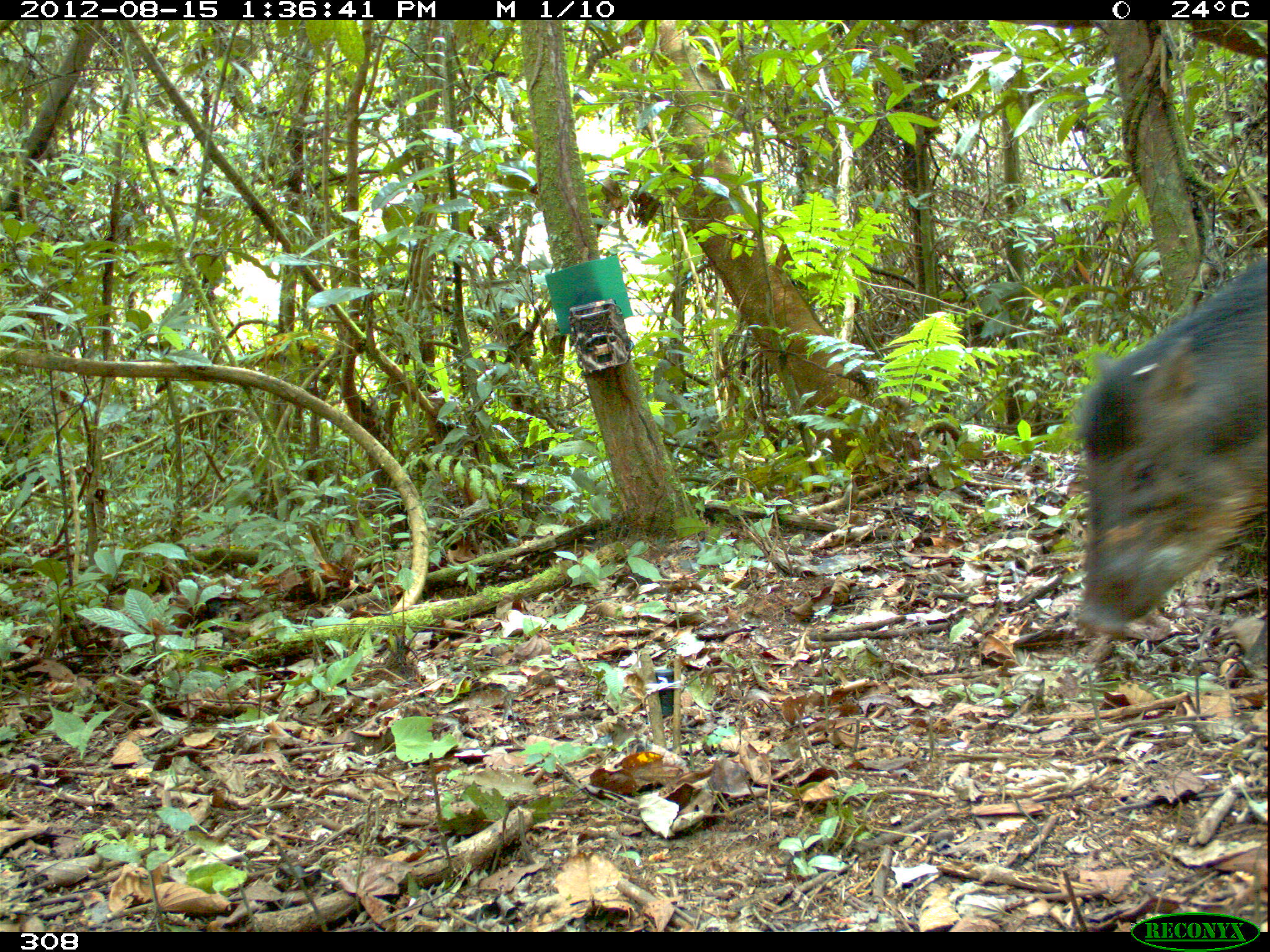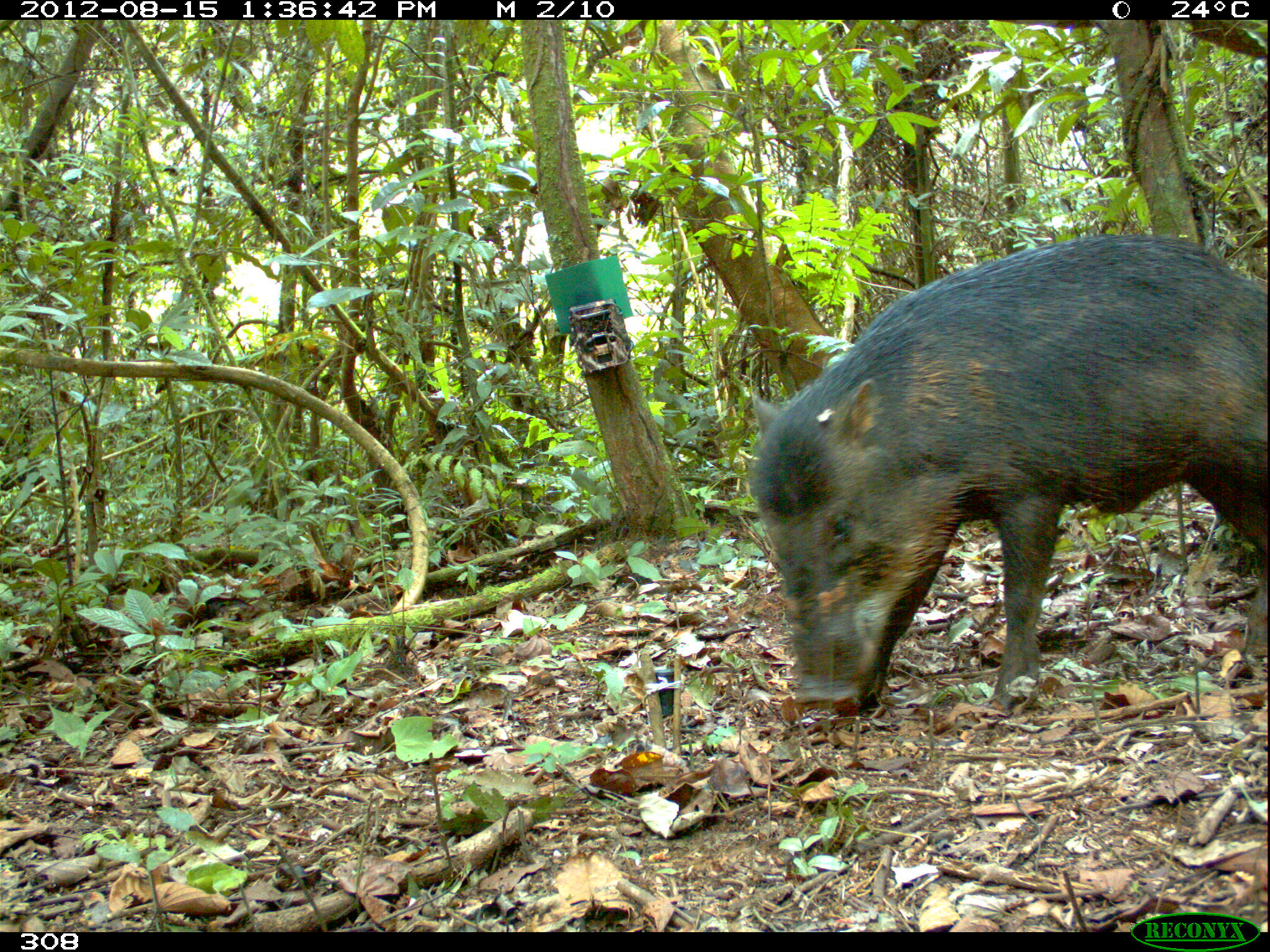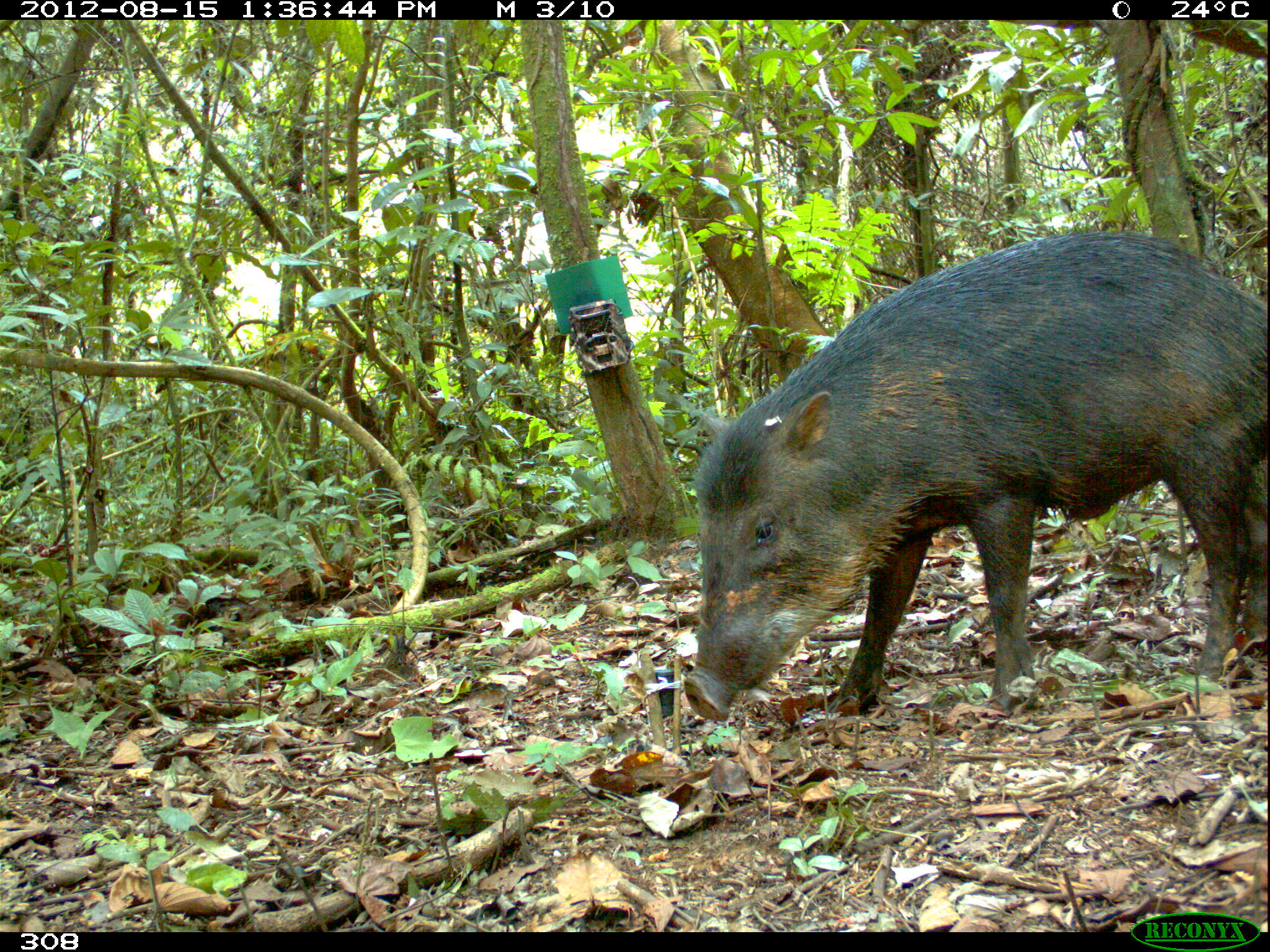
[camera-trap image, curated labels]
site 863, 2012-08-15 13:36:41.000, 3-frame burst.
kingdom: Animalia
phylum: Chordata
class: Mammalia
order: Artiodactyla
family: Tayassuidae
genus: Tayassu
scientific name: Tayassu pecari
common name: white-lipped peccary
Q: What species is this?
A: Tayassu pecari (white-lipped peccary).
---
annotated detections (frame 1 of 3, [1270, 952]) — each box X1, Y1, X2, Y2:
tayassu pecari: 1072, 255, 1270, 643